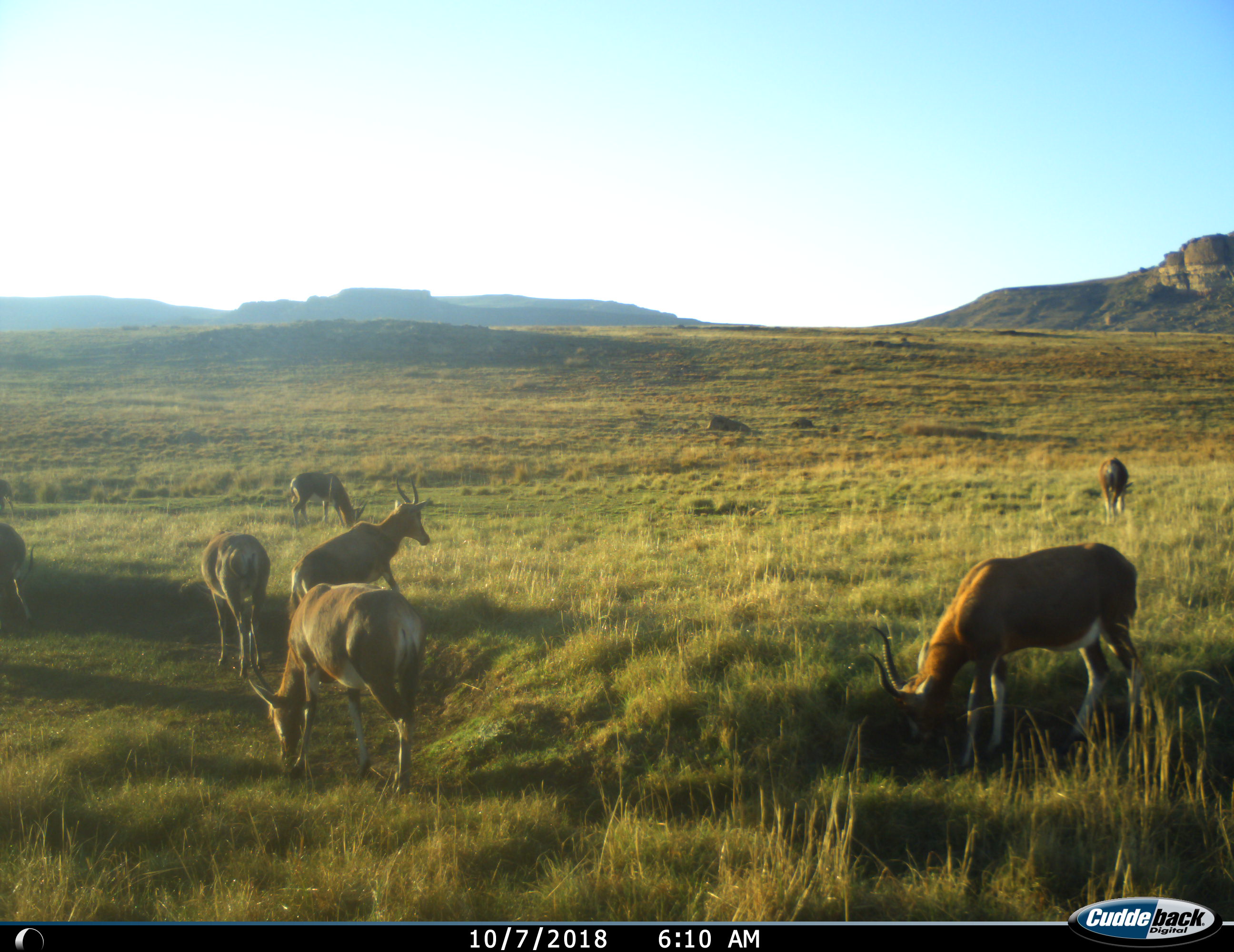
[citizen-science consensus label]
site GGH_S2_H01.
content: unidentified animal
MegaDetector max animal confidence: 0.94